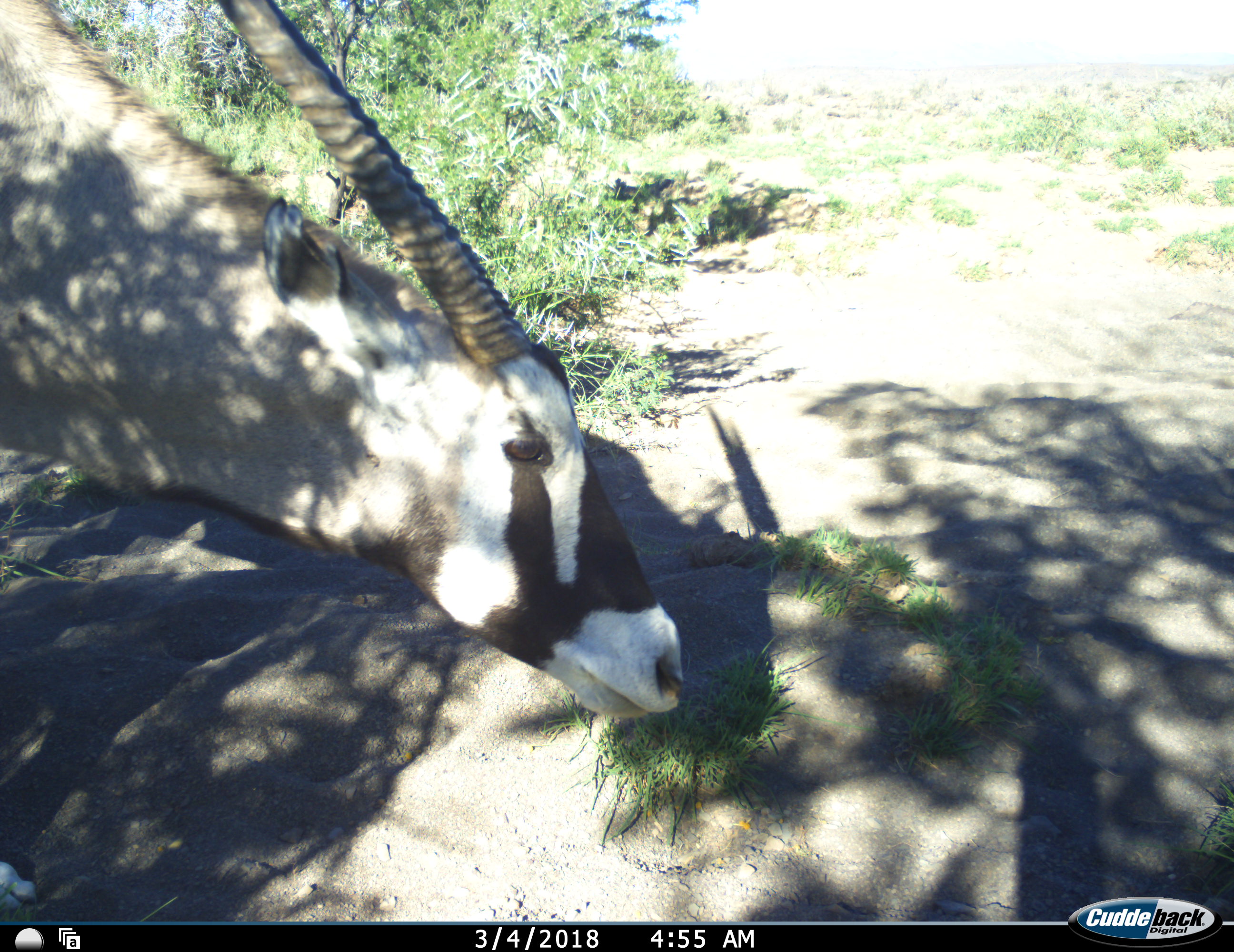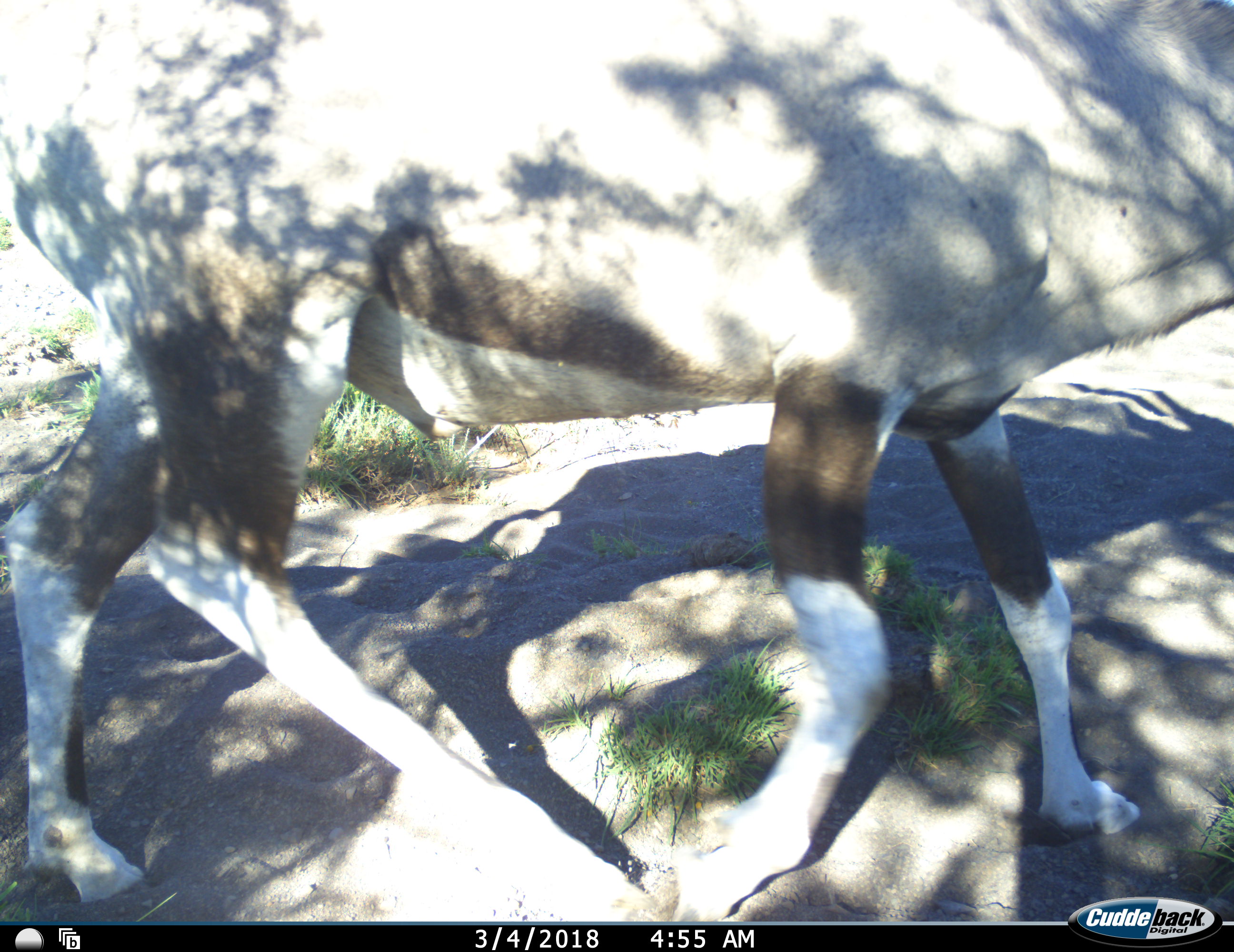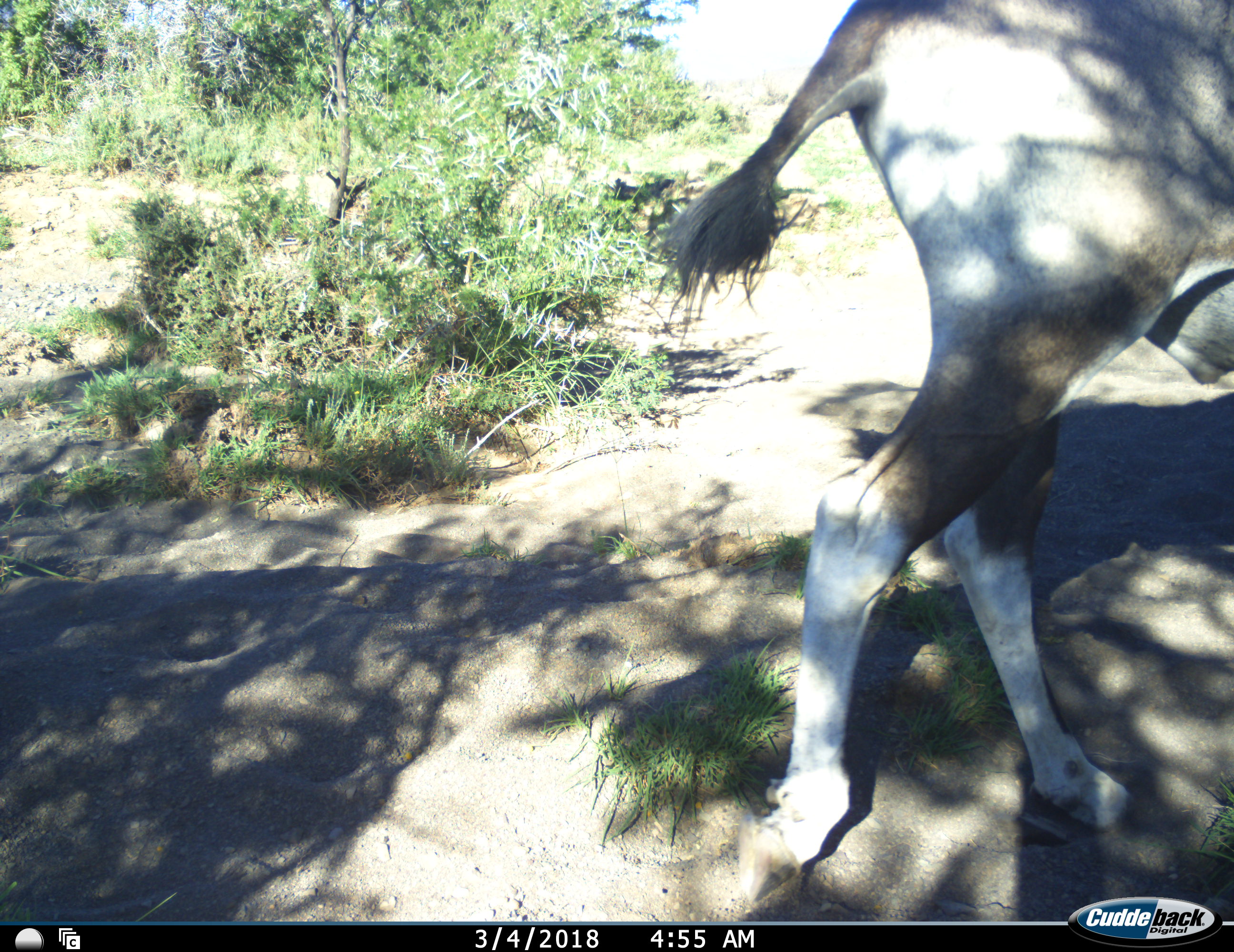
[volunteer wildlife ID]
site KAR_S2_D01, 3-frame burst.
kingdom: Animalia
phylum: Chordata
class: Mammalia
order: Artiodactyla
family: Bovidae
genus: Oryx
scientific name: Oryx gazella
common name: gemsbok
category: oryx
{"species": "oryx (gemsbok) (Oryx gazella)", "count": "1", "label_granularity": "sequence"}